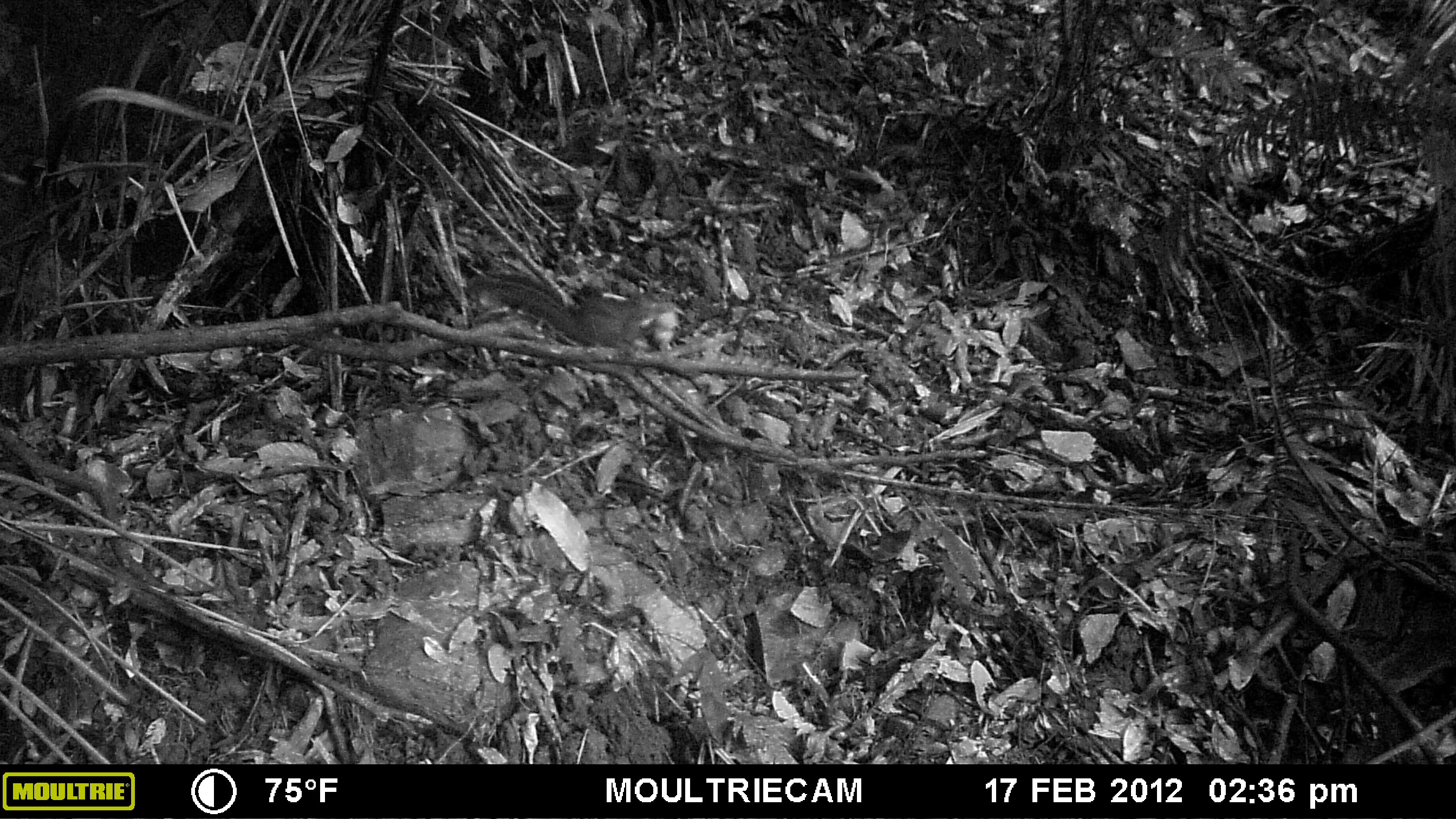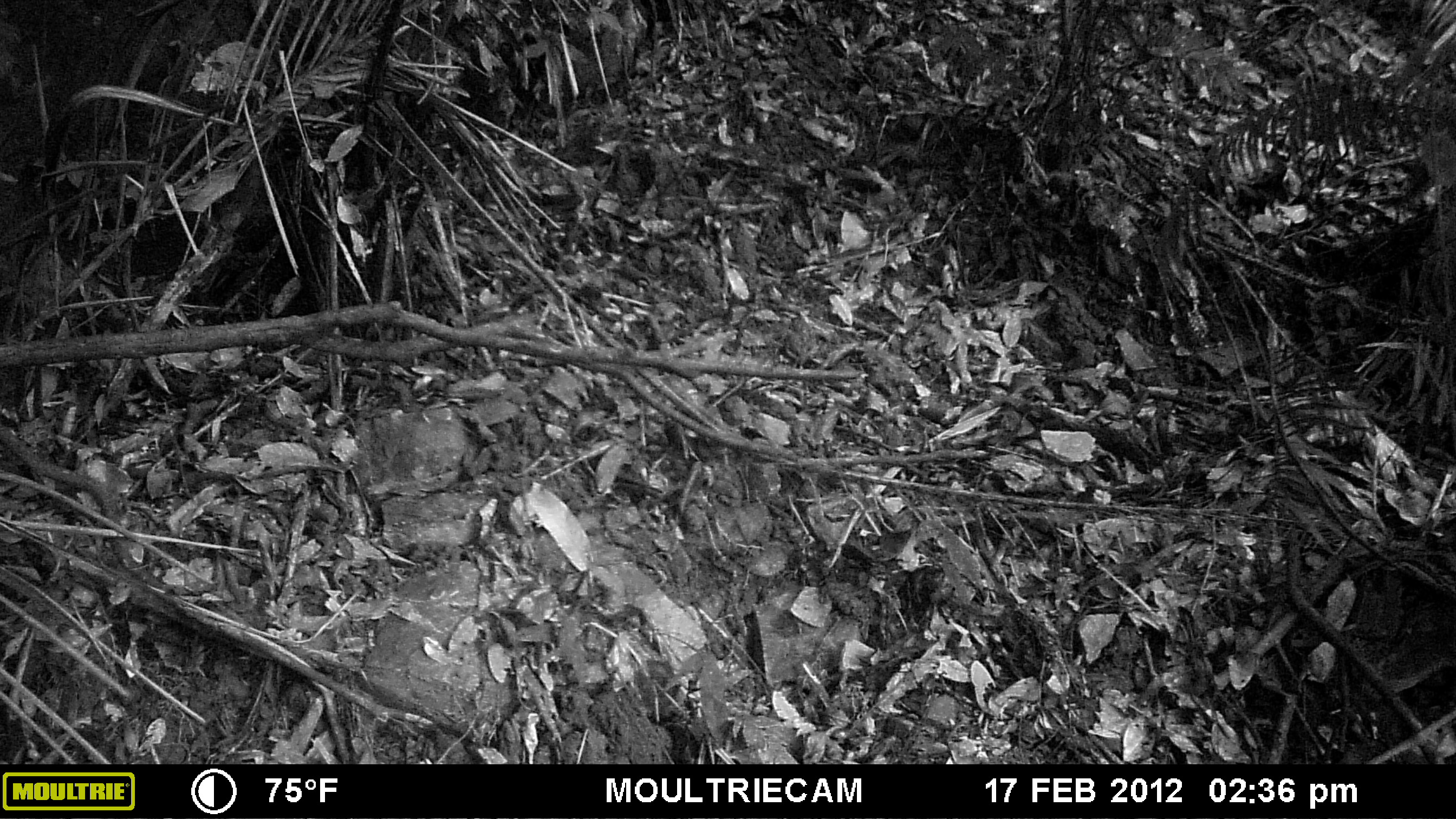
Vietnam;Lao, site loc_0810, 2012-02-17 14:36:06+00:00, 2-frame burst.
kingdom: Animalia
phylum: Chordata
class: Mammalia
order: Rodentia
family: Sciuridae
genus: Sciurus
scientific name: Sciurus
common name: squirrel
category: unidentified squirrel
Unidentified squirrel (squirrel) (Sciurus). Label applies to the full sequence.